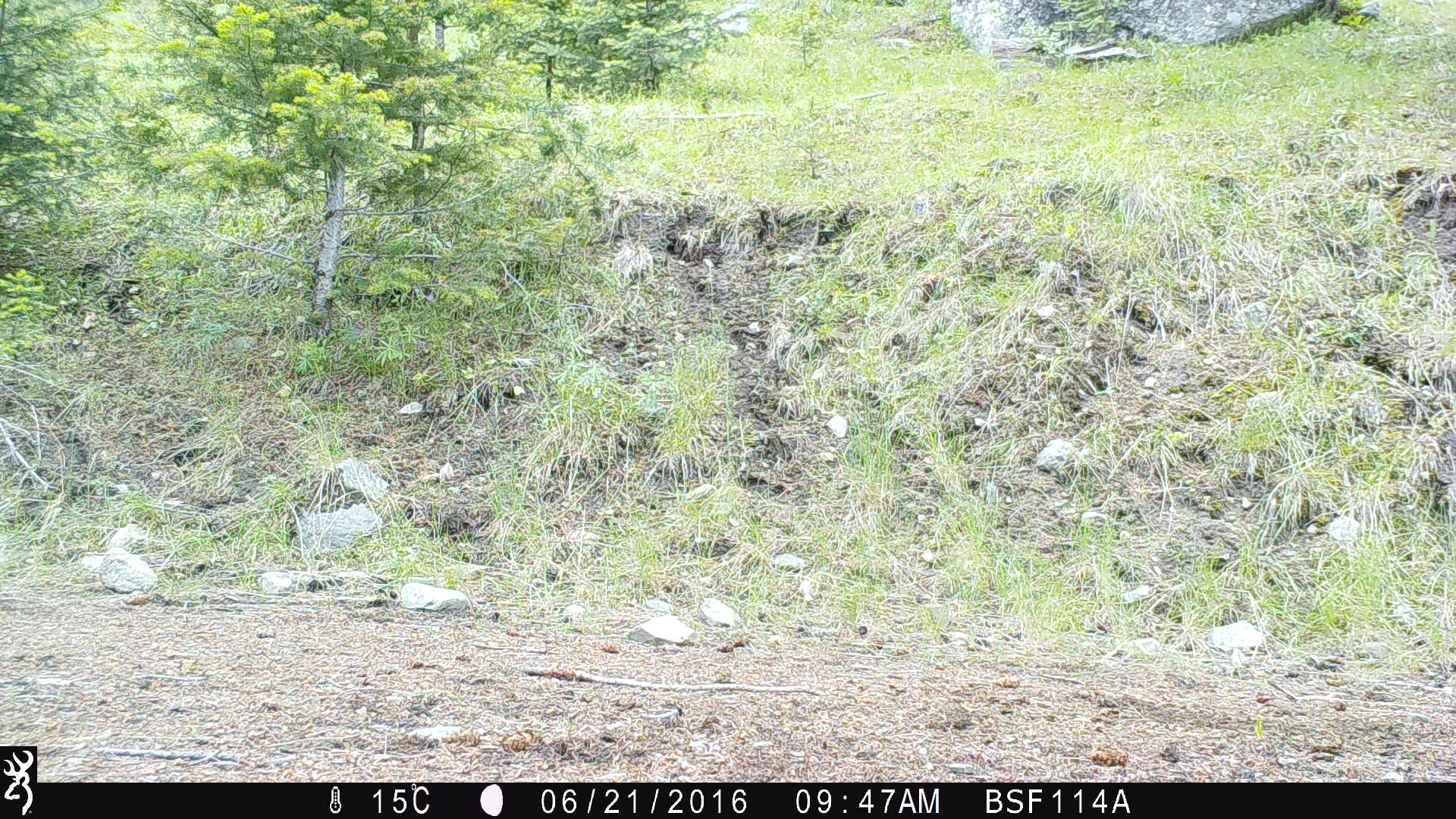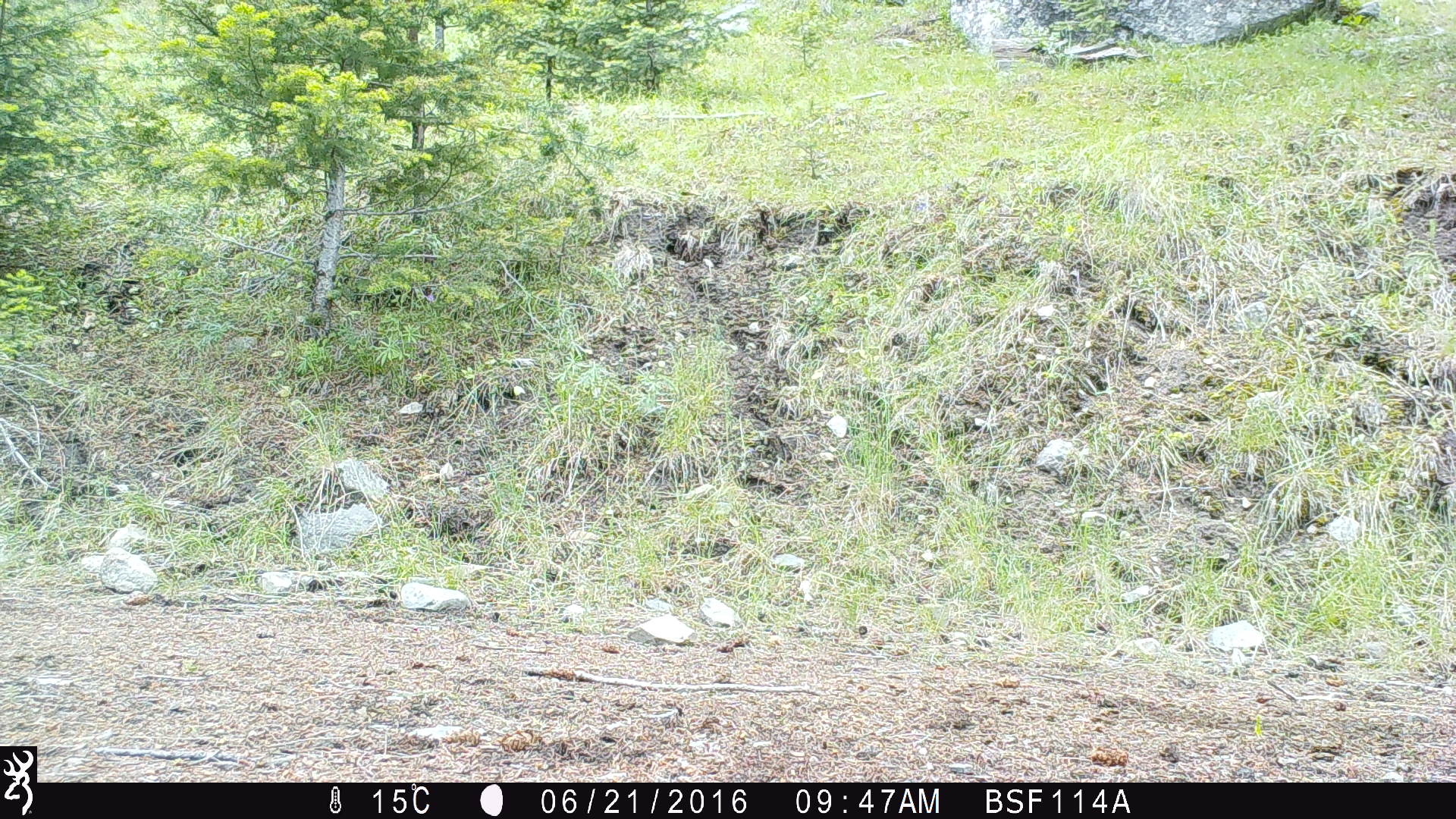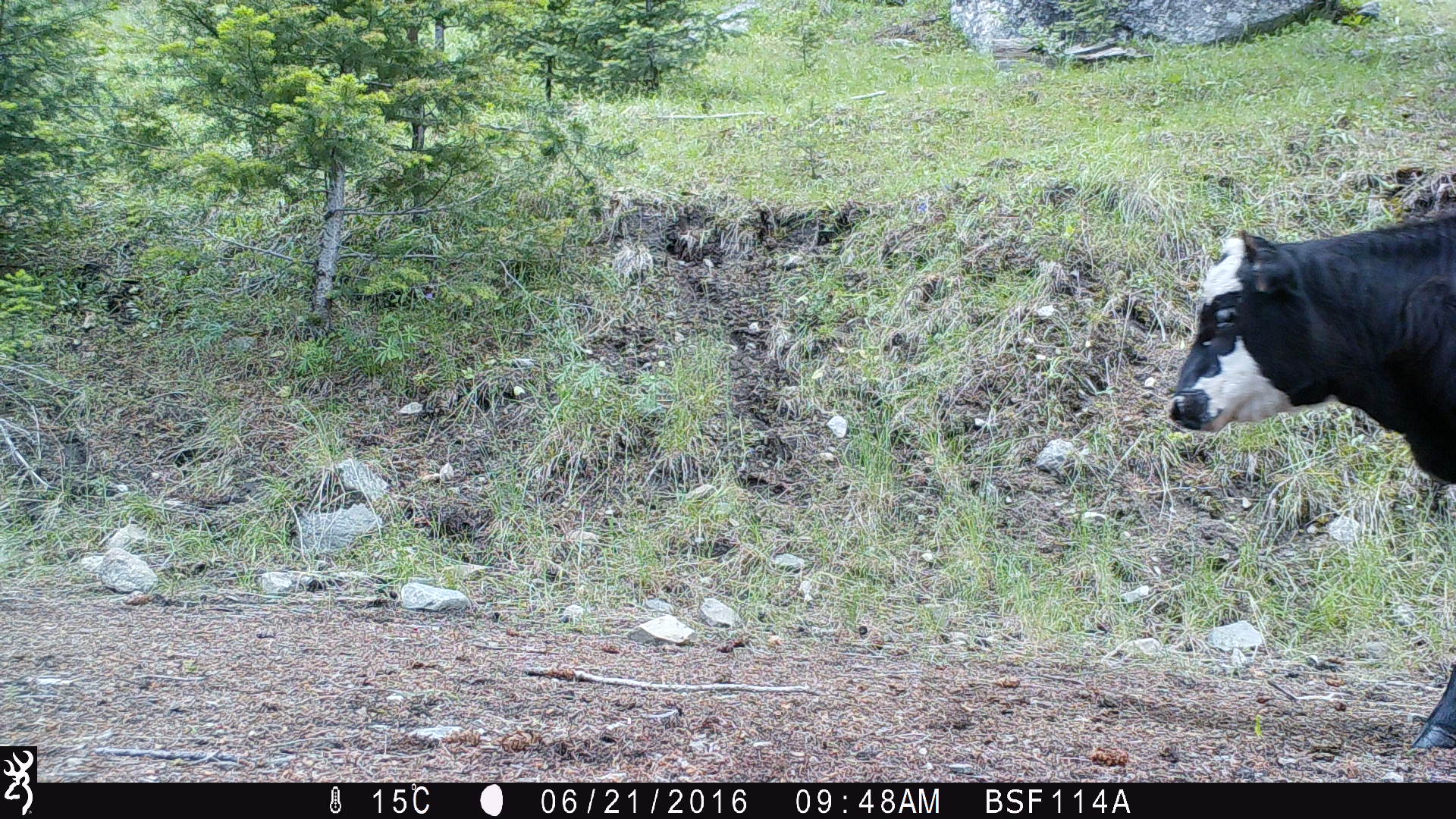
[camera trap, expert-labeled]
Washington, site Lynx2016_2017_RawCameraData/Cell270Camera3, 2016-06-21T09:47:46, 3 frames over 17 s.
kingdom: Animalia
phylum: Chordata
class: Mammalia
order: Artiodactyla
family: Bovidae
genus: Bos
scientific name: Bos taurus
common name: domestic cattle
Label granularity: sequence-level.